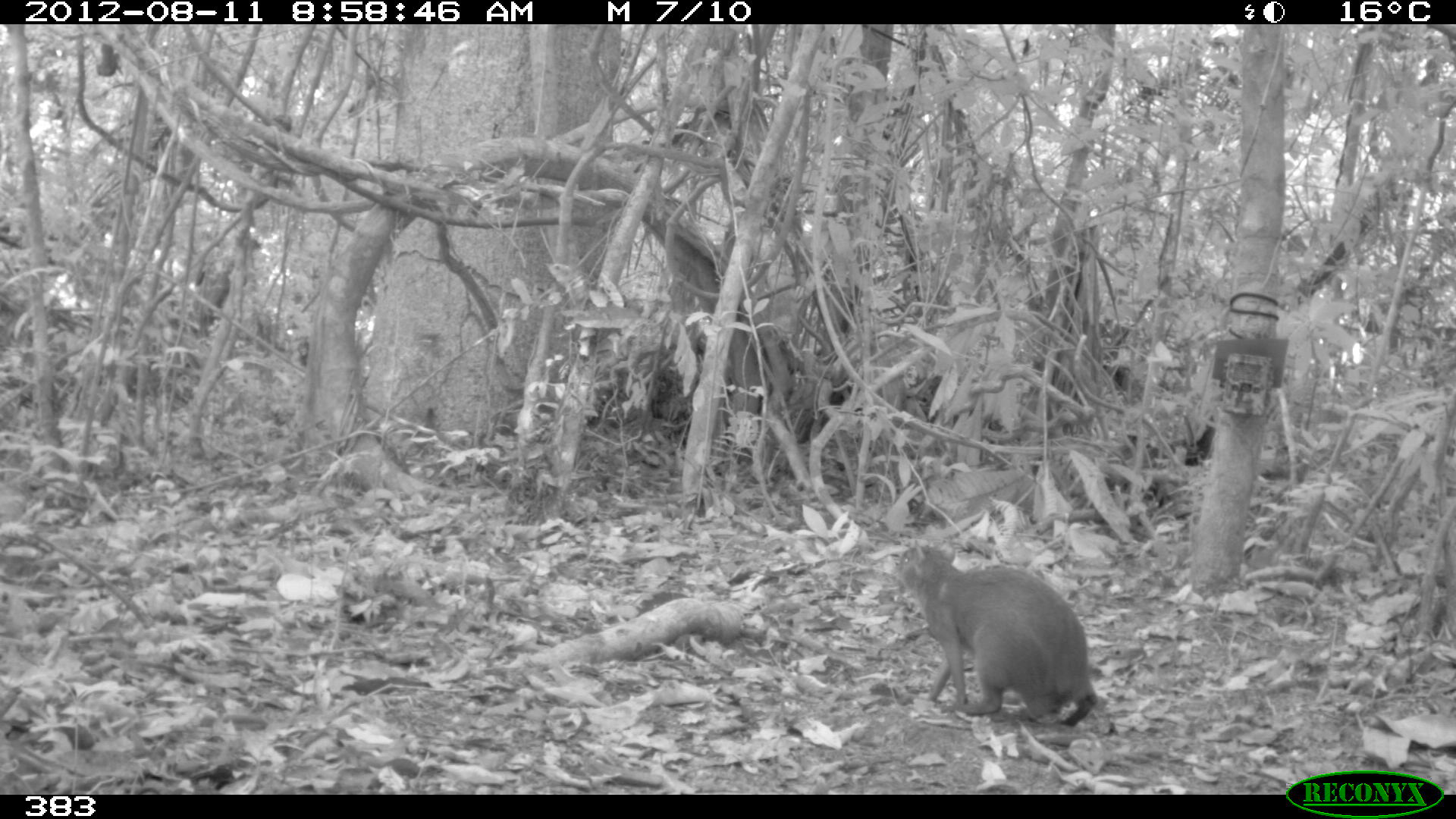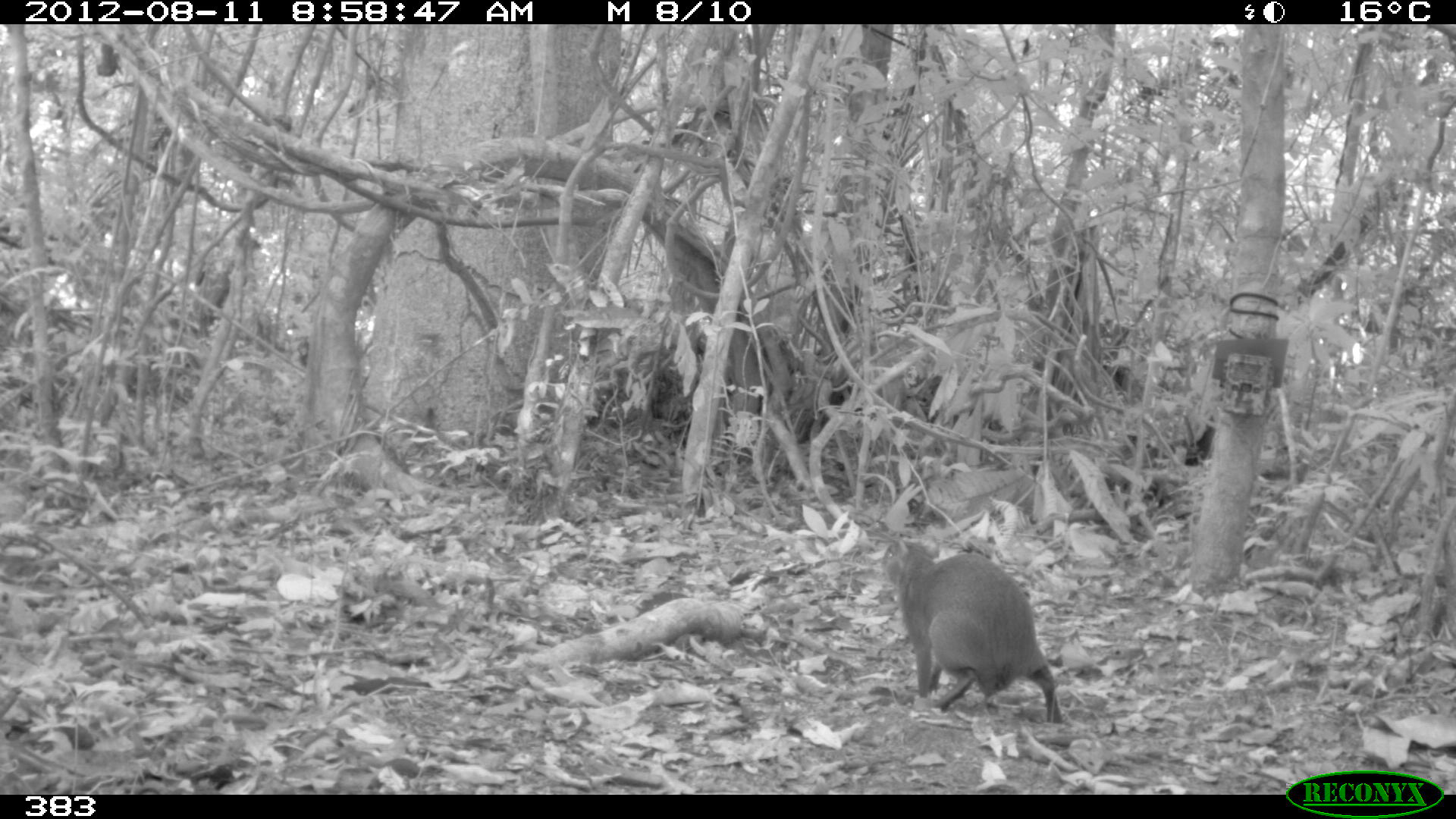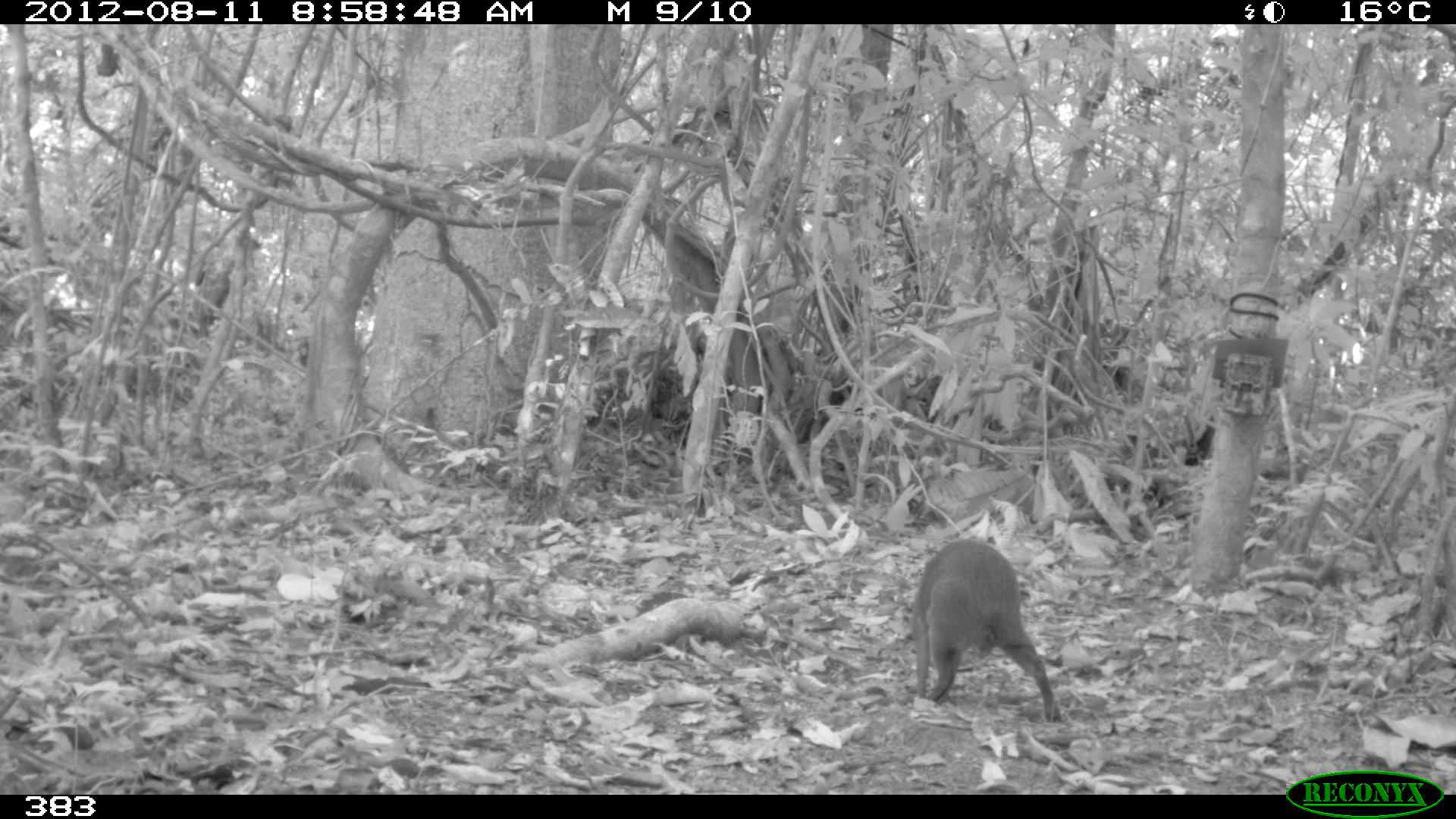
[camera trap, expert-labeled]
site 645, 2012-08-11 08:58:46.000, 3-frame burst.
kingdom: Animalia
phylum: Chordata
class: Mammalia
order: Rodentia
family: Dasyproctidae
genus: Dasyprocta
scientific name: Dasyprocta punctata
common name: central american agouti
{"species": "Dasyprocta punctata (central american agouti)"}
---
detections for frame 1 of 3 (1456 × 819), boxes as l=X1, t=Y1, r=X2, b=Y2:
dasyprocta punctata: l=887, t=537, r=1099, b=728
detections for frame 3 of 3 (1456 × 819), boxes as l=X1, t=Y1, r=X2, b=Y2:
dasyprocta punctata: l=898, t=537, r=1063, b=723